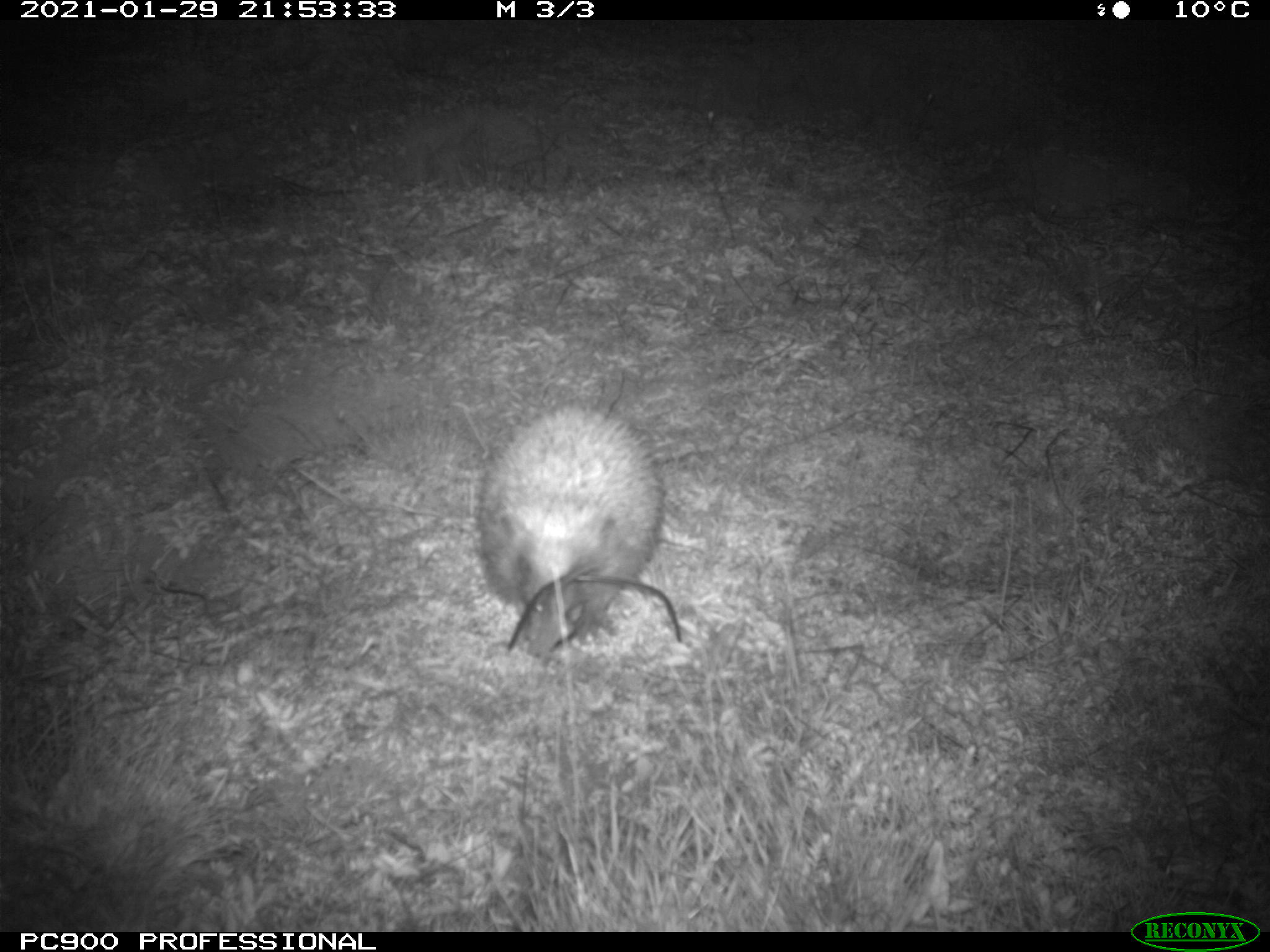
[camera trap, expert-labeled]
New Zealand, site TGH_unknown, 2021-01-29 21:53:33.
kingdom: Animalia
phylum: Chordata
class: Mammalia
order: Eulipotyphla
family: Erinaceidae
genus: Erinaceus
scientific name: Erinaceus europaeus europaeus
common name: european hedgehog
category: hedgehog